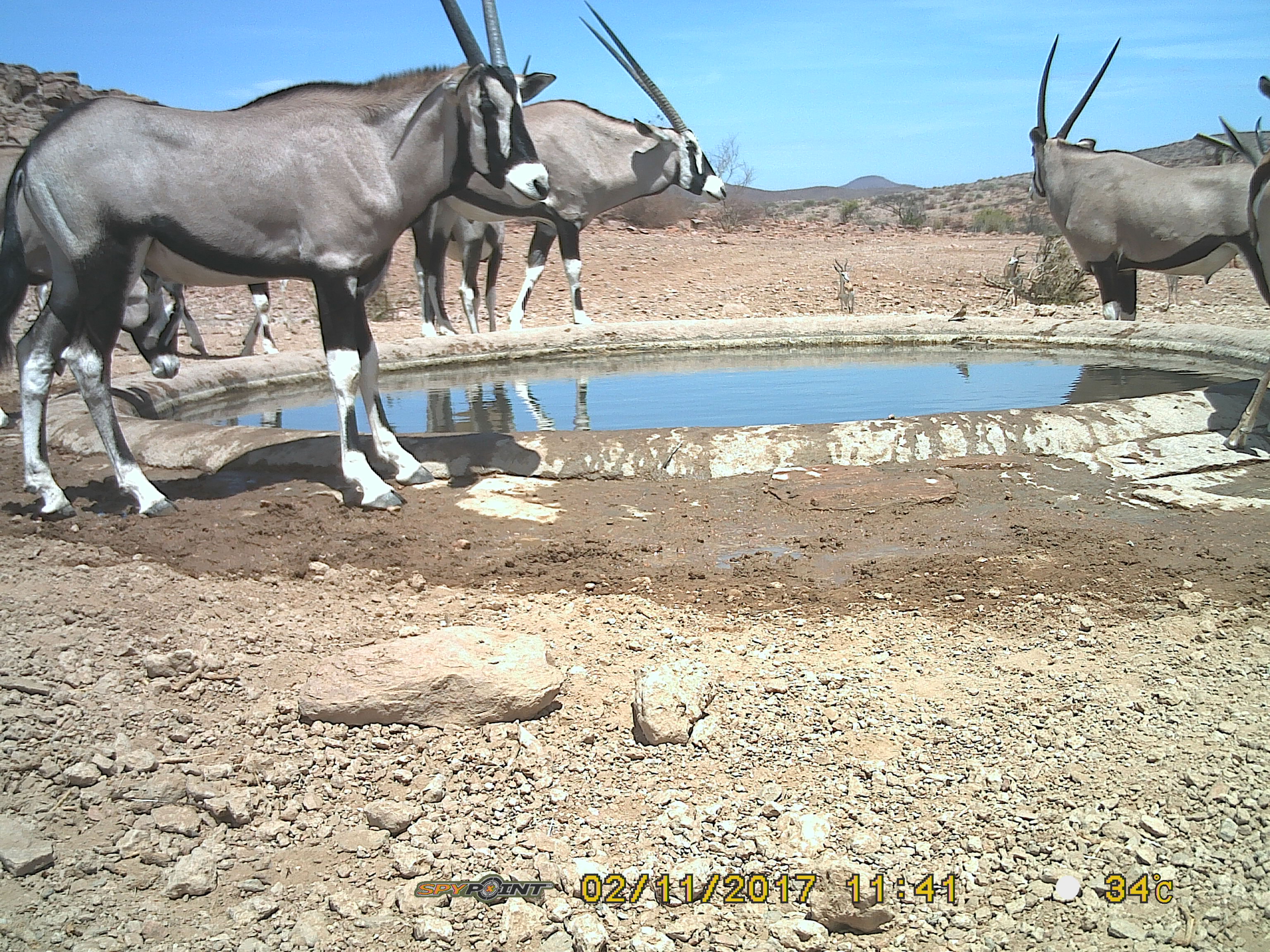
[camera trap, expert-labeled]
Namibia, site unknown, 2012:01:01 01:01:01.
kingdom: Animalia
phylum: Chordata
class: Mammalia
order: Artiodactyla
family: Bovidae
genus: Oryx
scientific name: Oryx gazella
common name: gemsbok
Oryx gazella (gemsbok).